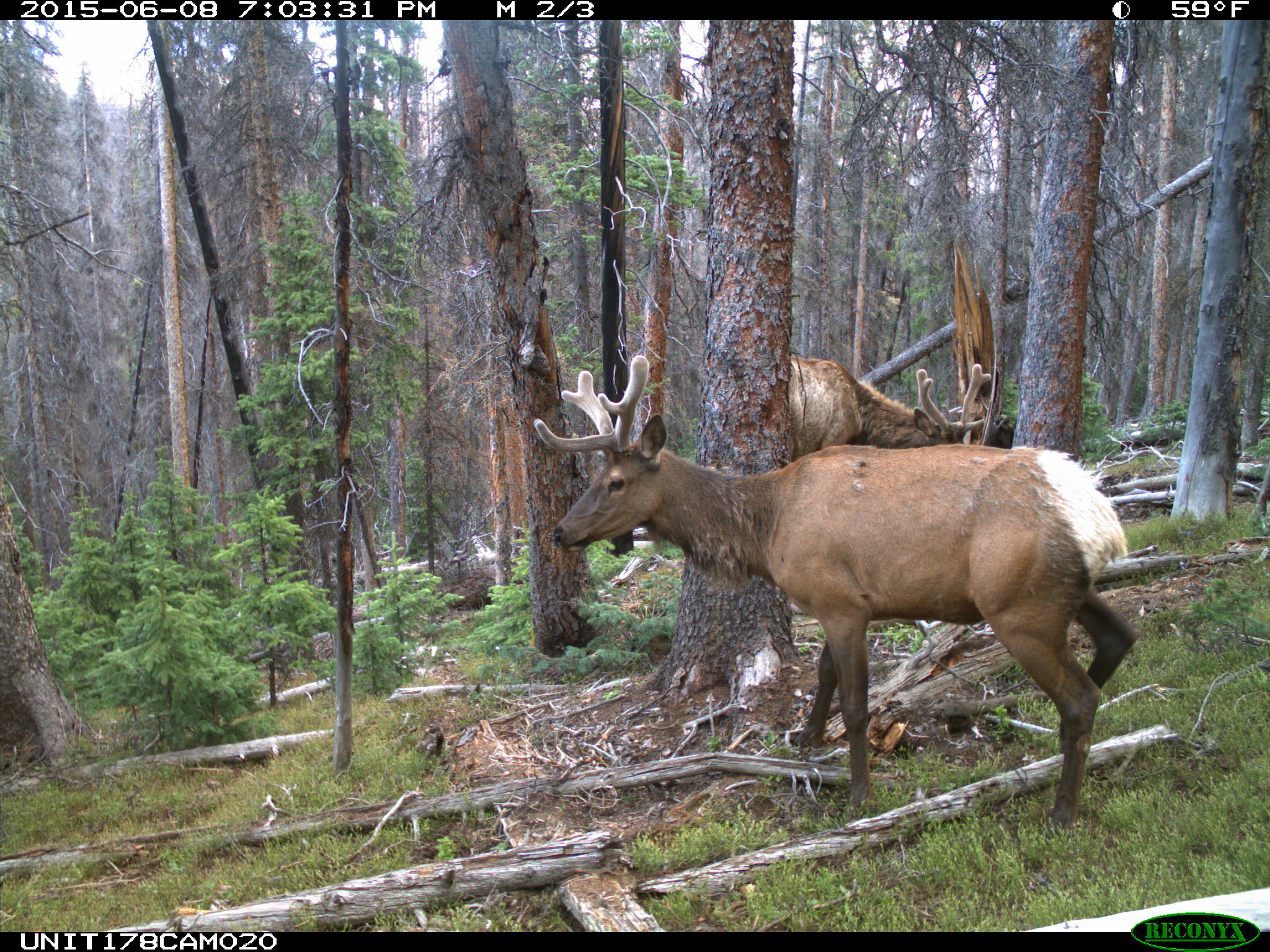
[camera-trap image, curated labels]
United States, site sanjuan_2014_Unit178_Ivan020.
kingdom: Animalia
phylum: Chordata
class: Mammalia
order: Artiodactyla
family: Cervidae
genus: Cervus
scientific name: Cervus elaphus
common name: red deer